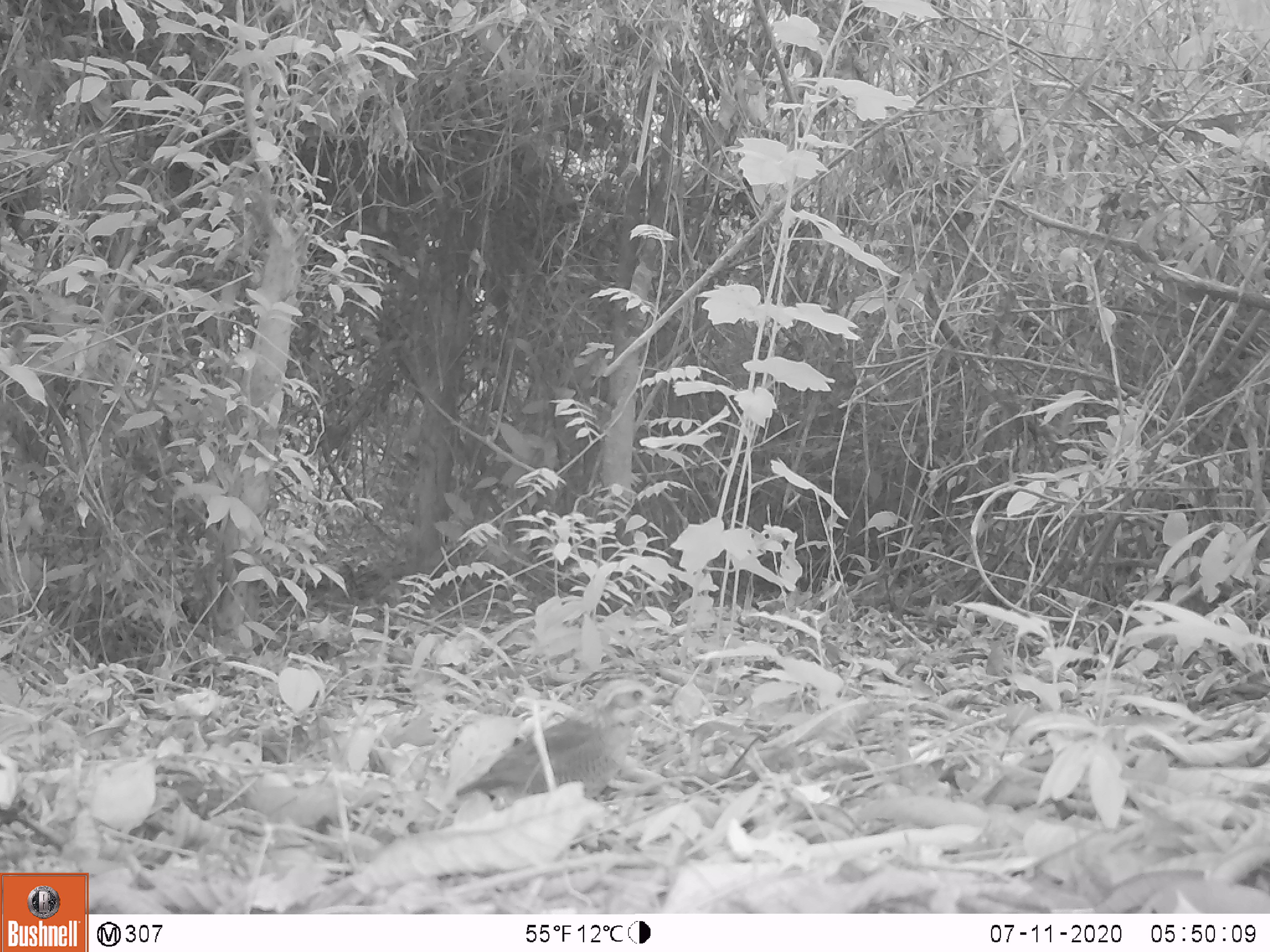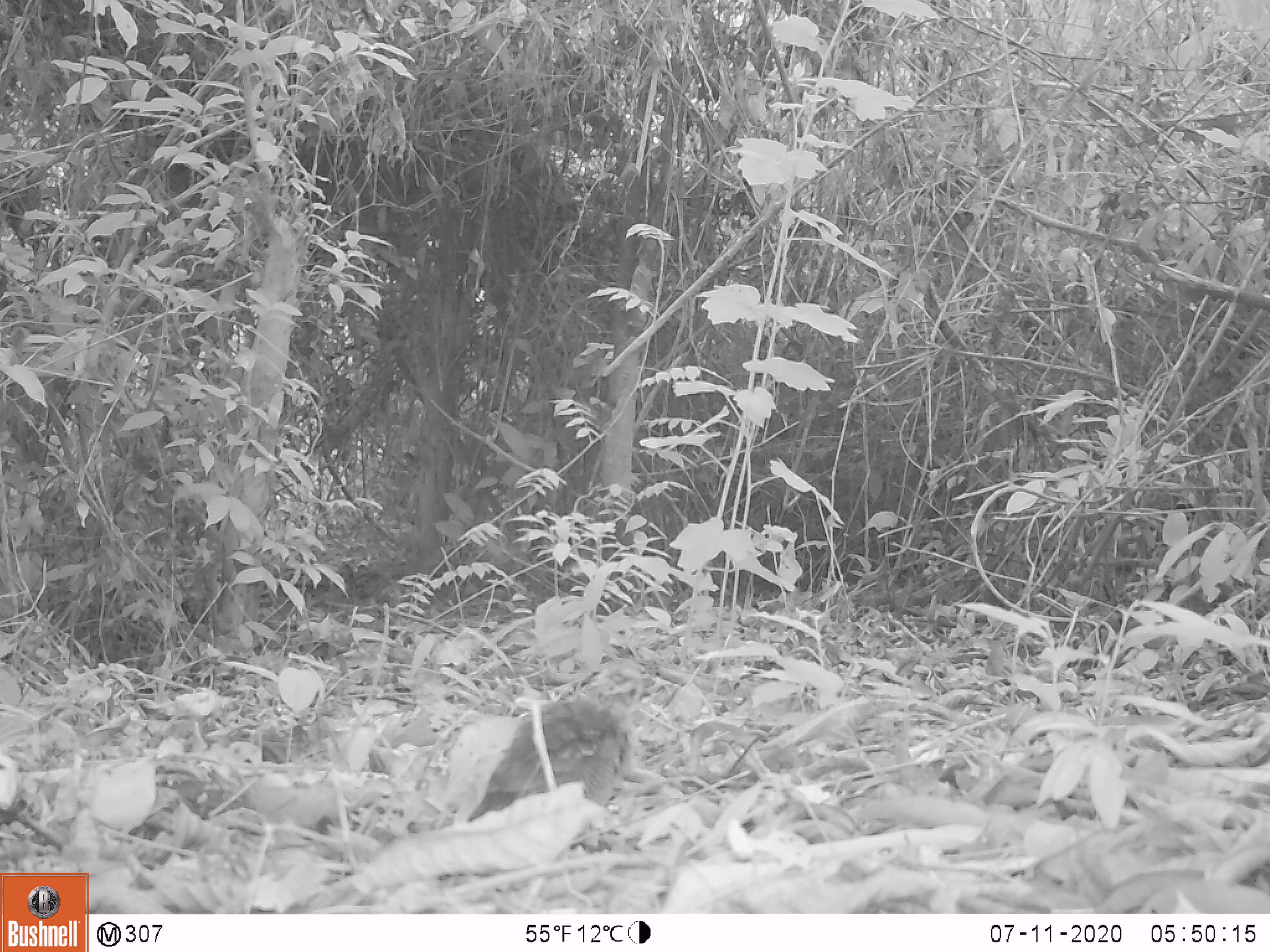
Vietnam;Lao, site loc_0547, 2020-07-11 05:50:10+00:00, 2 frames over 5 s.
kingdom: Animalia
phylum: Chordata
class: Aves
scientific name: Aves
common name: bird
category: unidentified bird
Unidentified bird (bird) (Aves). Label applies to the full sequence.